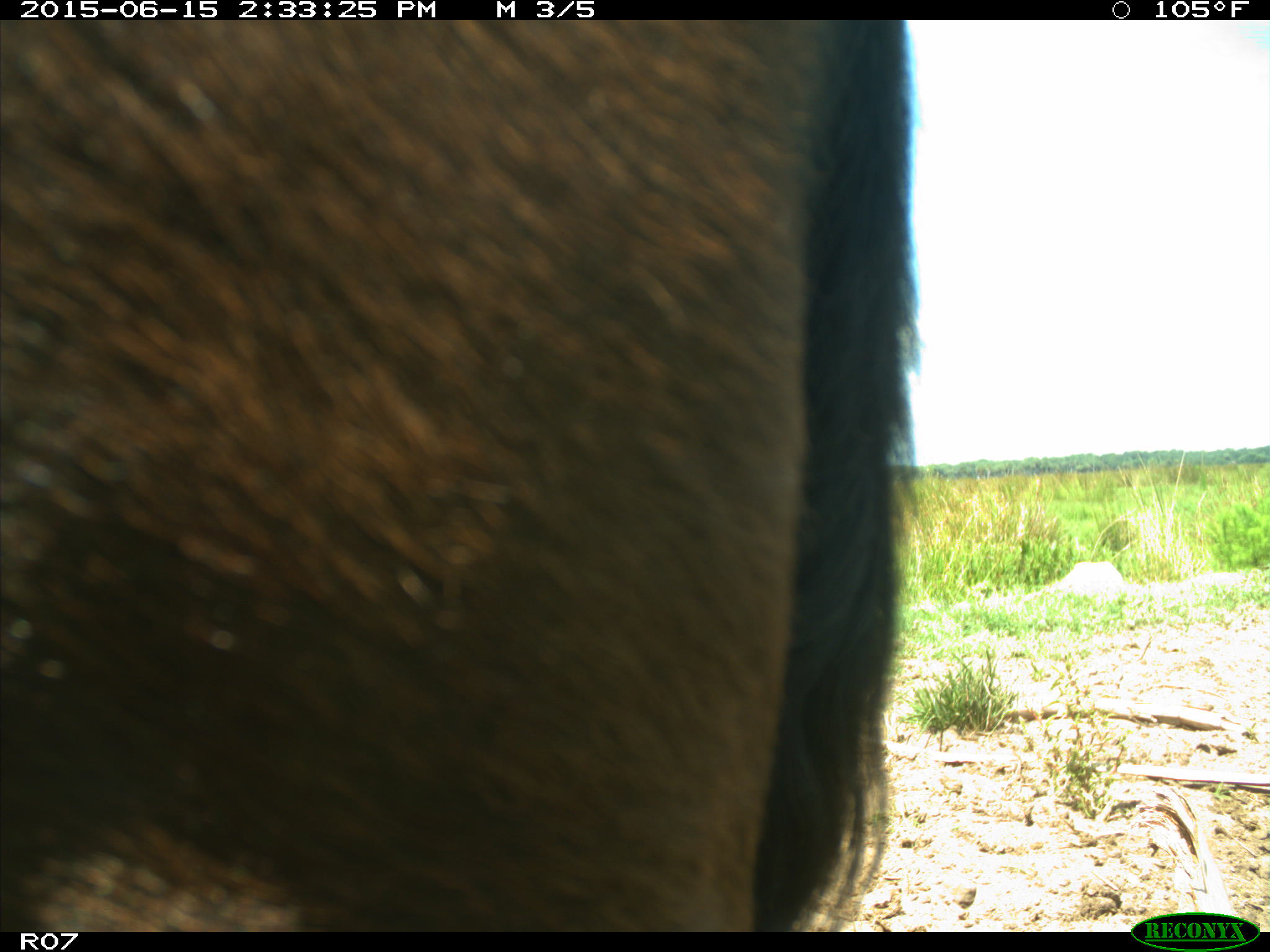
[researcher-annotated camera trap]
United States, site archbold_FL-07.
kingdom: Animalia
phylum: Chordata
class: Mammalia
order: Artiodactyla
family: Bovidae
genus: Bos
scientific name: Bos taurus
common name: domestic cow